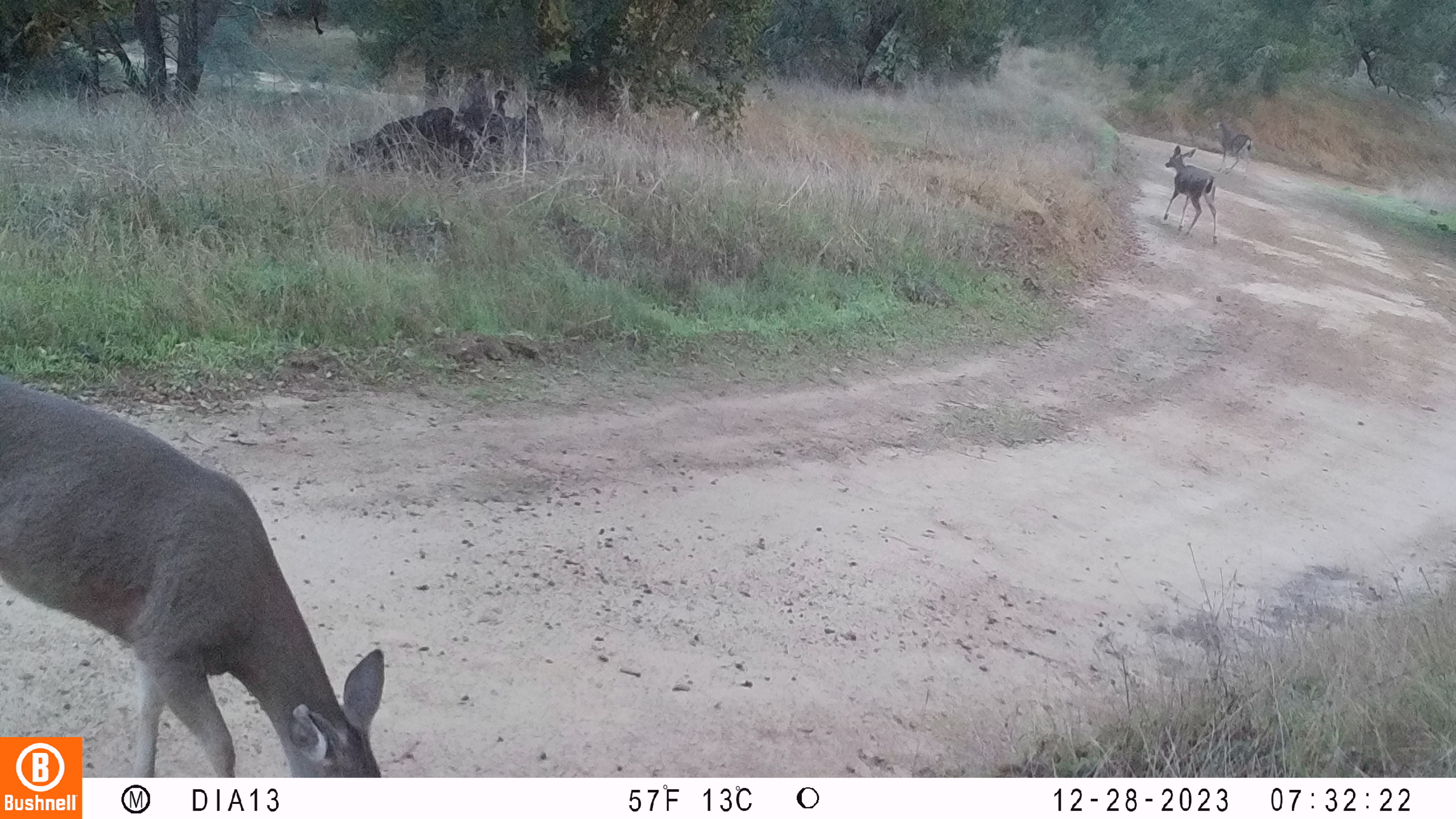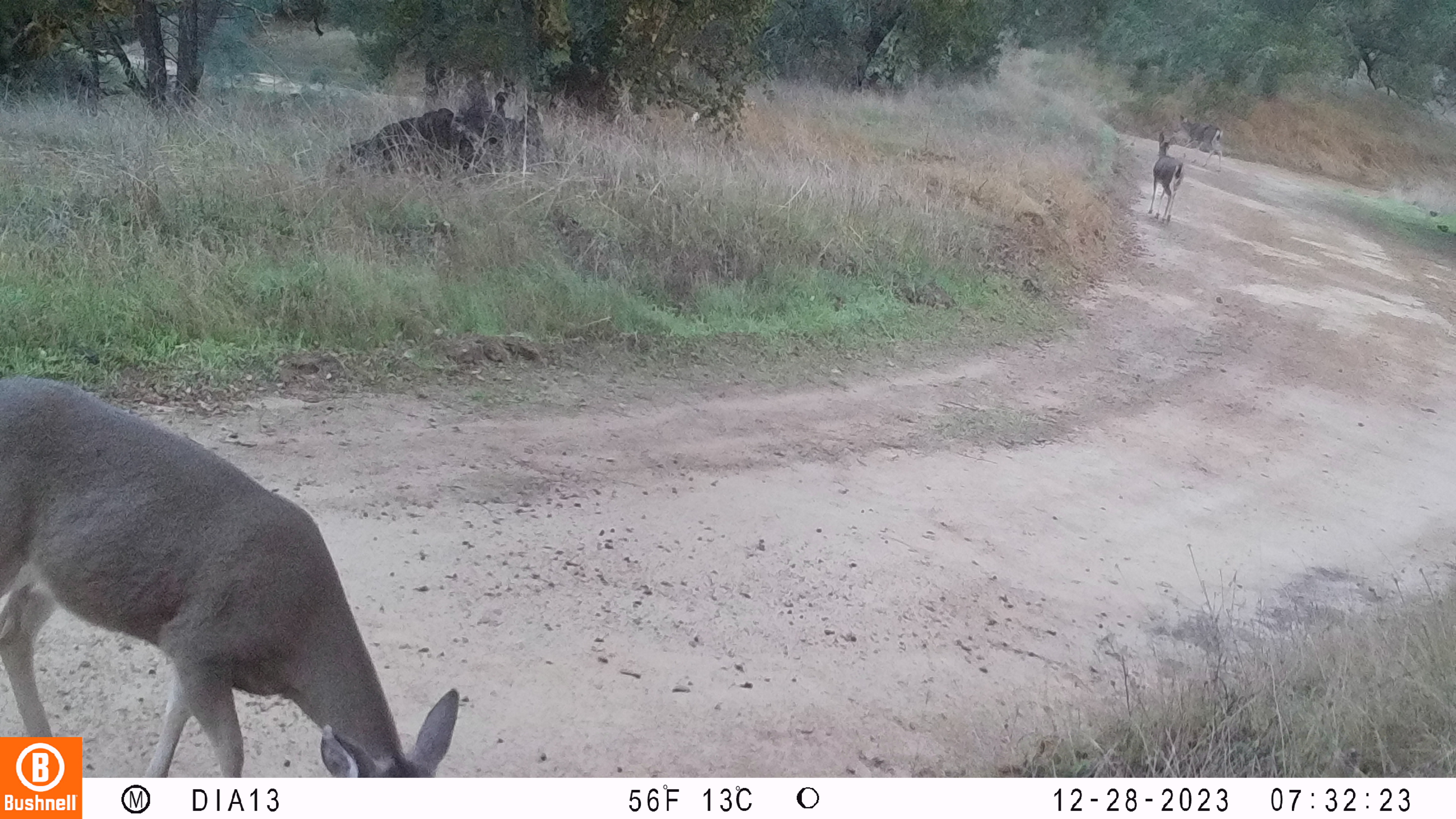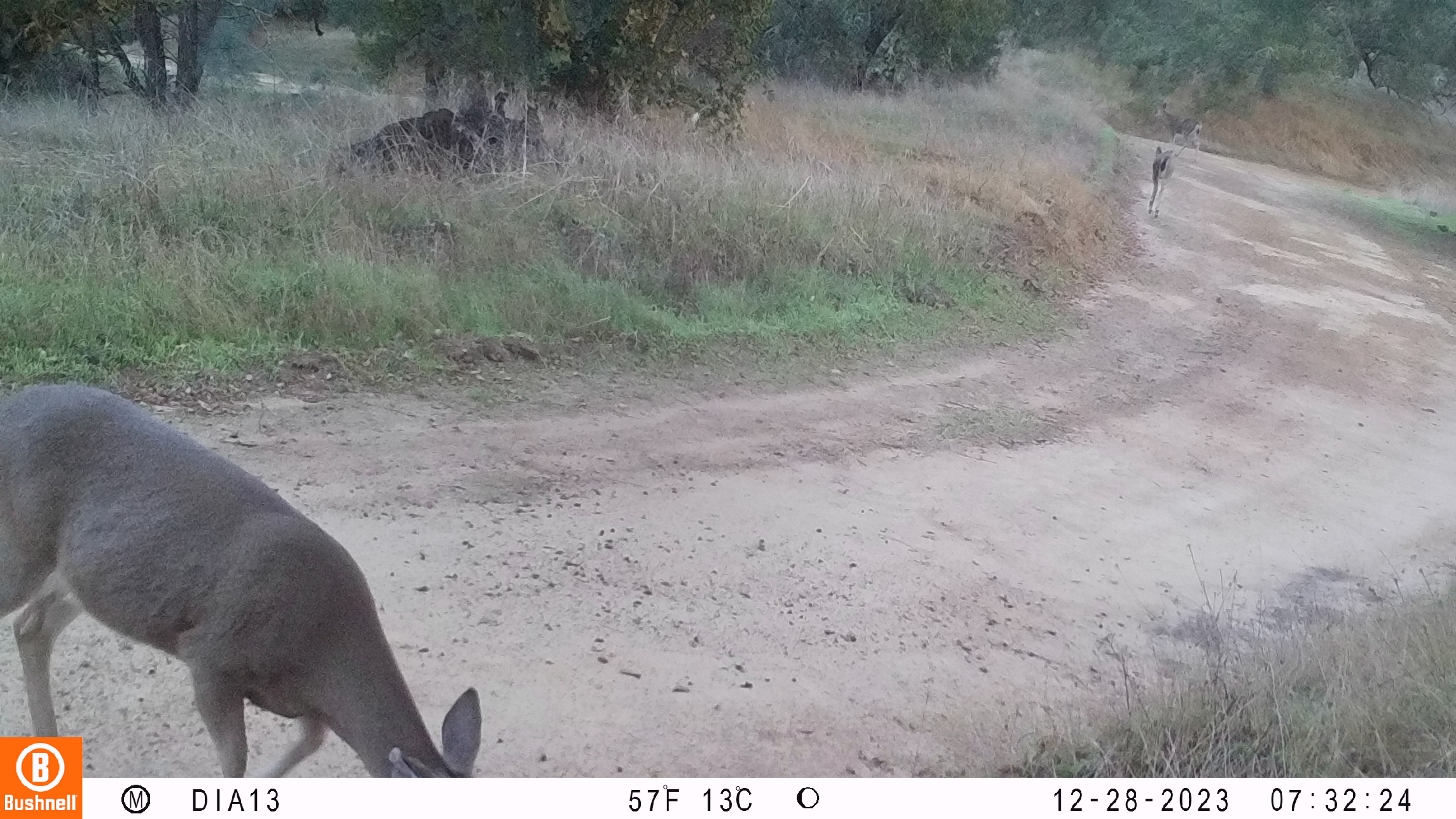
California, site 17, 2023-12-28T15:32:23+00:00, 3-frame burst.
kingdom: Animalia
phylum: Chordata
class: Mammalia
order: Artiodactyla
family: Cervidae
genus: Odocoileus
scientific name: Odocoileus hemionus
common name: mule deer